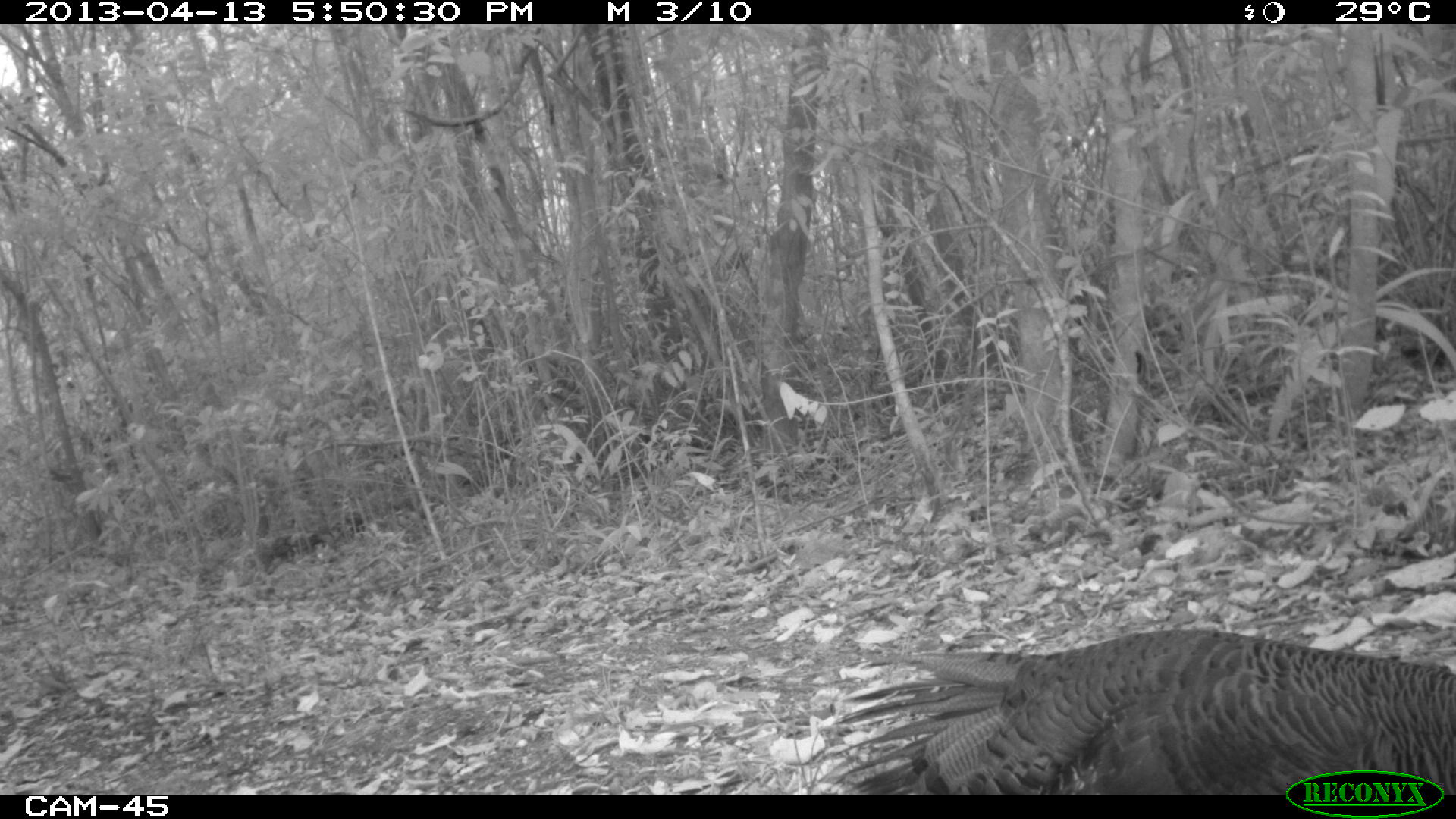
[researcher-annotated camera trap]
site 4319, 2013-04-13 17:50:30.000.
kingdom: Animalia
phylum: Chordata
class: Aves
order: Galliformes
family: Phasianidae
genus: Meleagris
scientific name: Meleagris ocellata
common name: ocellated turkey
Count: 3.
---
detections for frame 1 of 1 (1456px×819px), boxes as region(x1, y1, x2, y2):
meleagris ocellata: region(824, 624, 1456, 792)